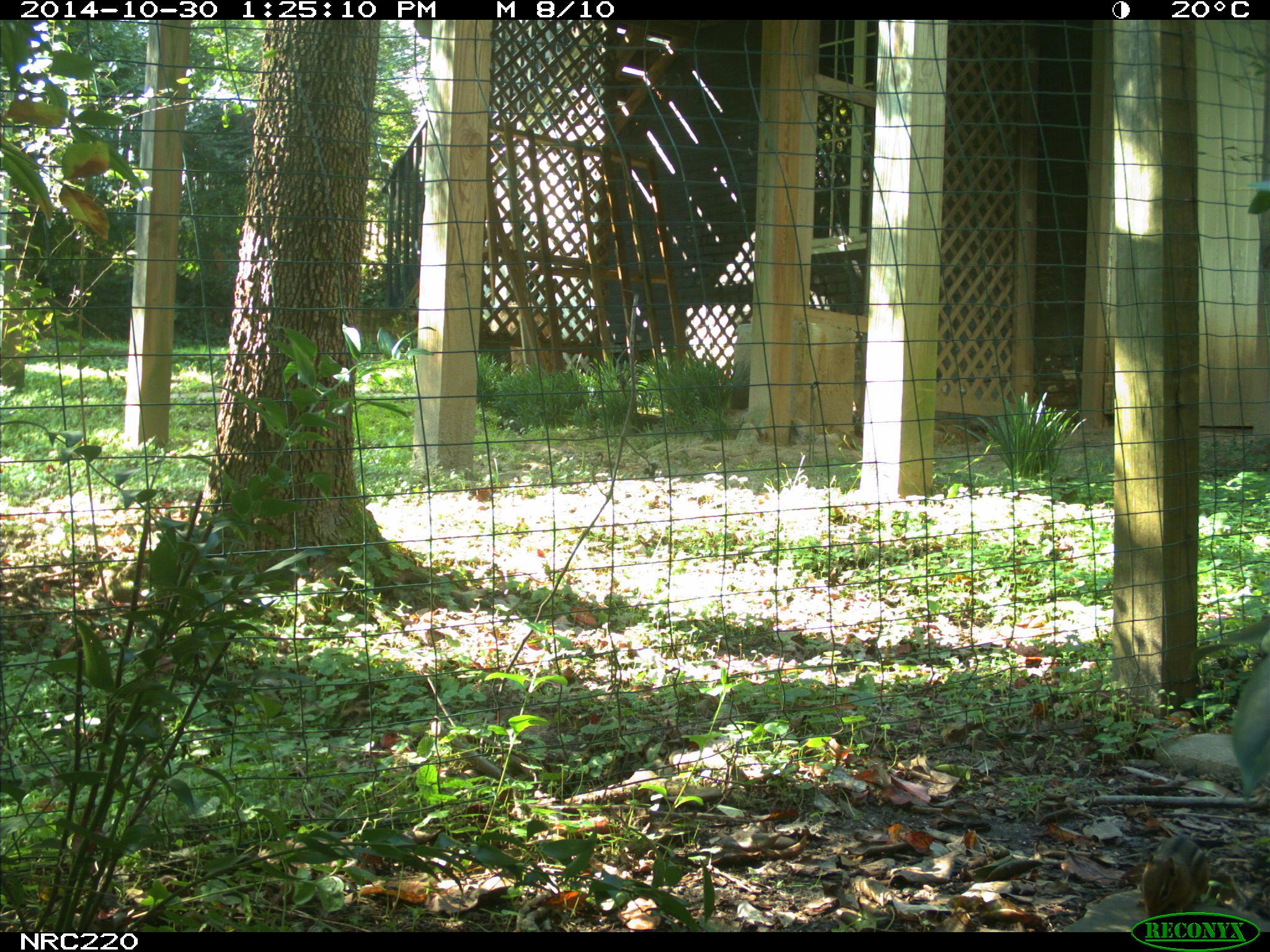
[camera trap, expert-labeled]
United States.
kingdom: Animalia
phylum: Chordata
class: Mammalia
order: Rodentia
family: Sciuridae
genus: Tamias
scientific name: Tamias striatus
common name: eastern chipmunk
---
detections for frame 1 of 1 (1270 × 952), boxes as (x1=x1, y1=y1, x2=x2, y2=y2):
Eastern Chipmunk: (x1=1135, y1=825, x2=1212, y2=916)